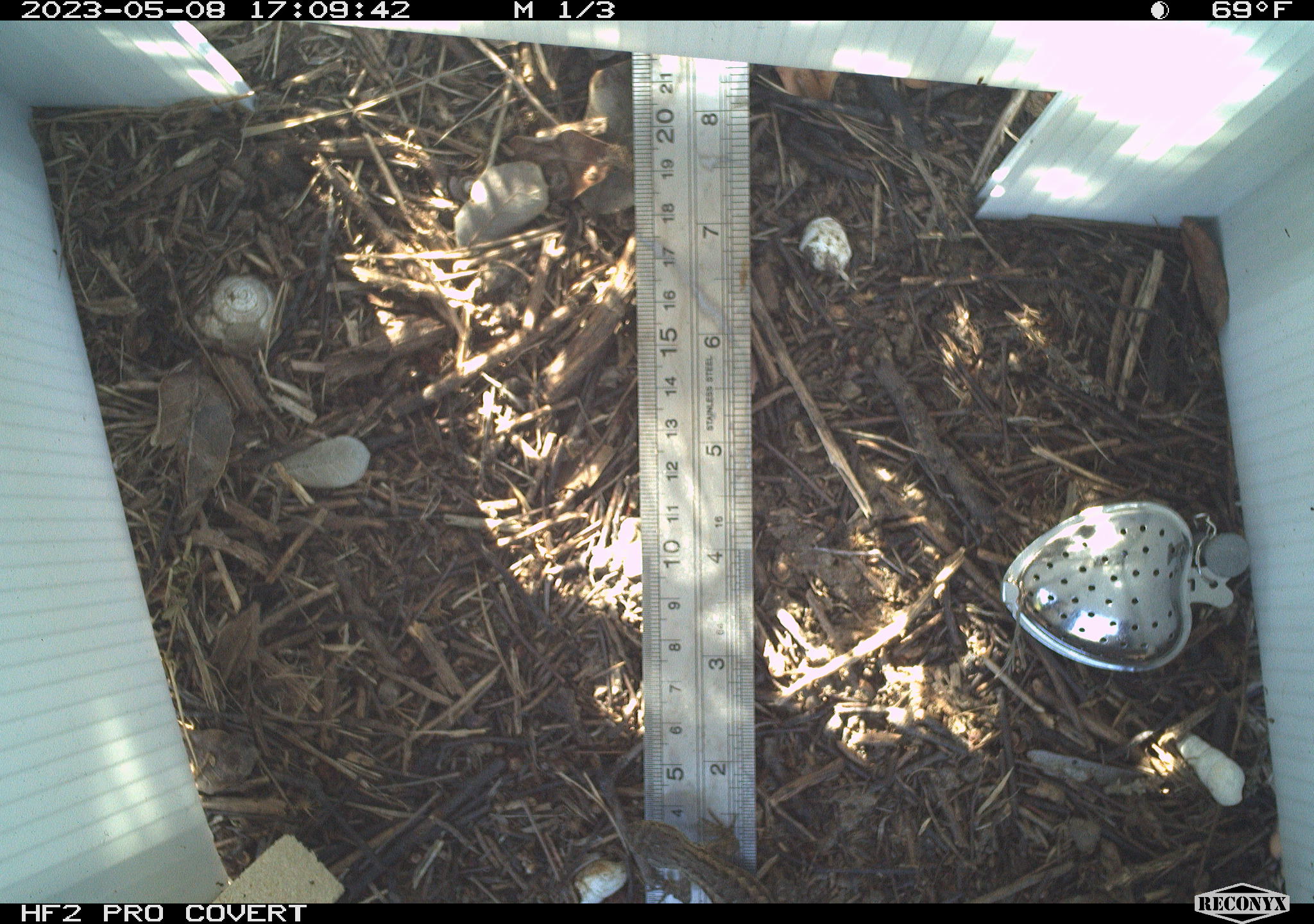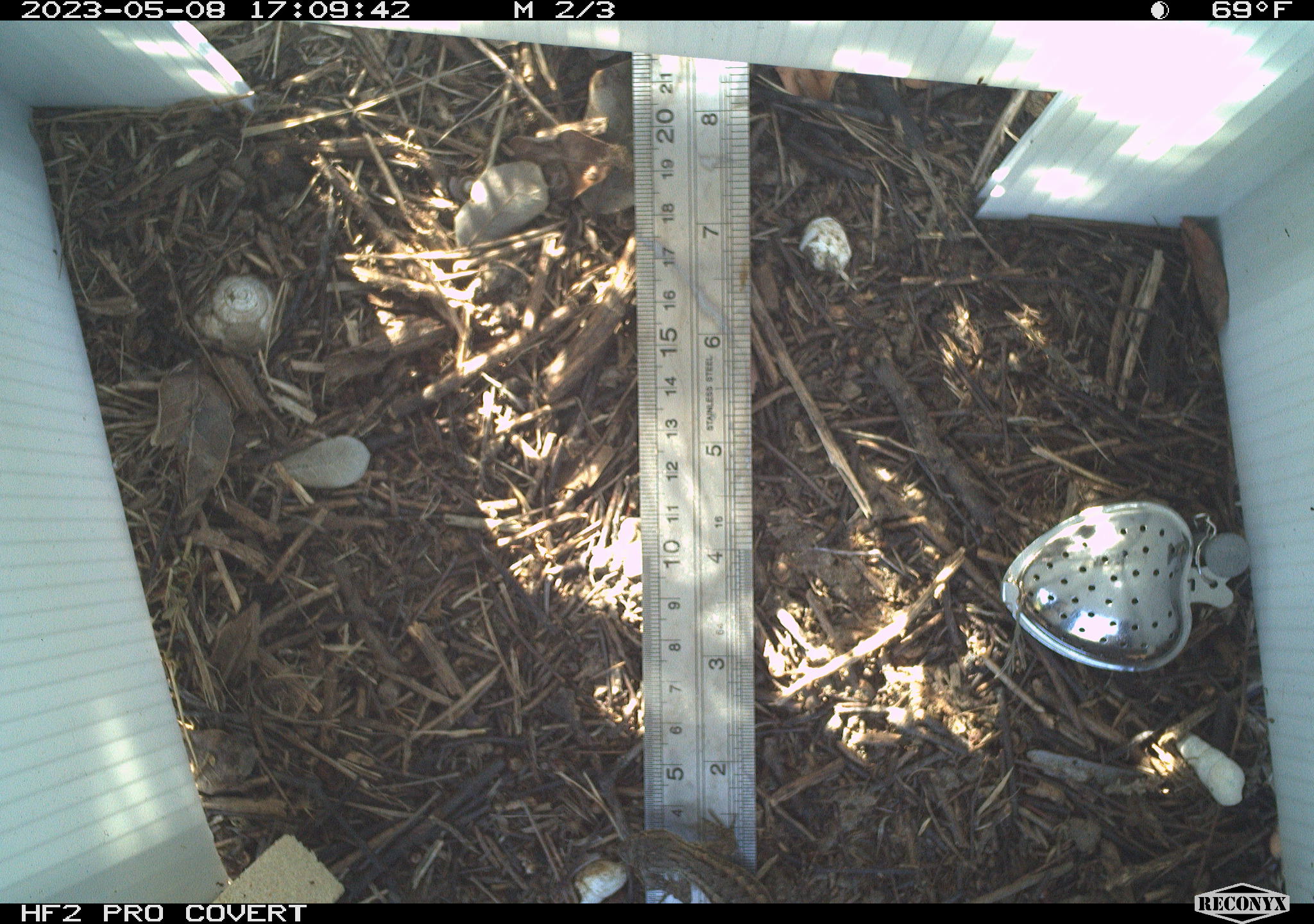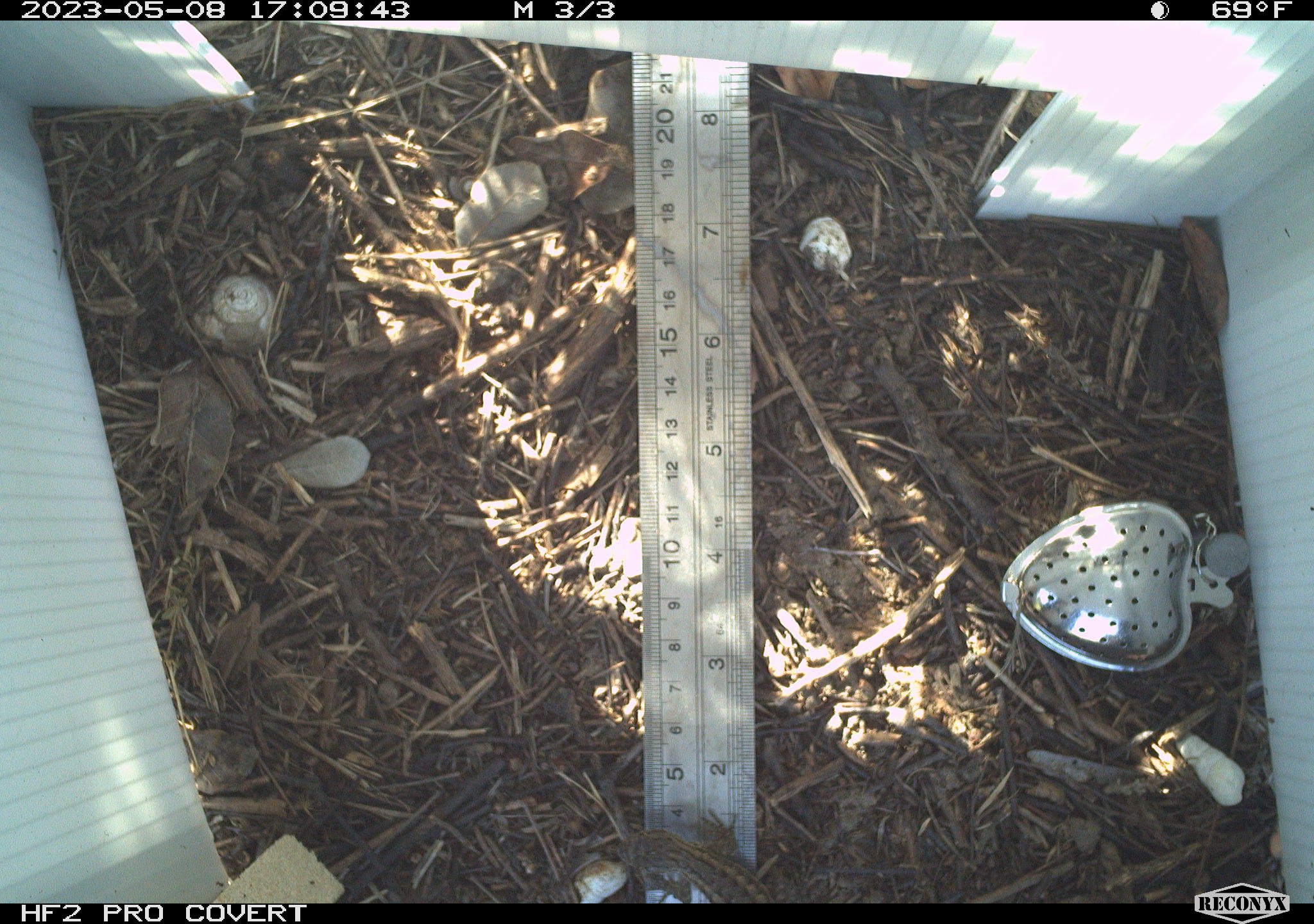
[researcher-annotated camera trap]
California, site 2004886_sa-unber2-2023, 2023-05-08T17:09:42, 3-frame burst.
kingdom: Animalia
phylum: Chordata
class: Reptilia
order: Squamata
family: Phrynosomatidae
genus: Sceloporus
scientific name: Sceloporus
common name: spiny lizards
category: sceloporus species